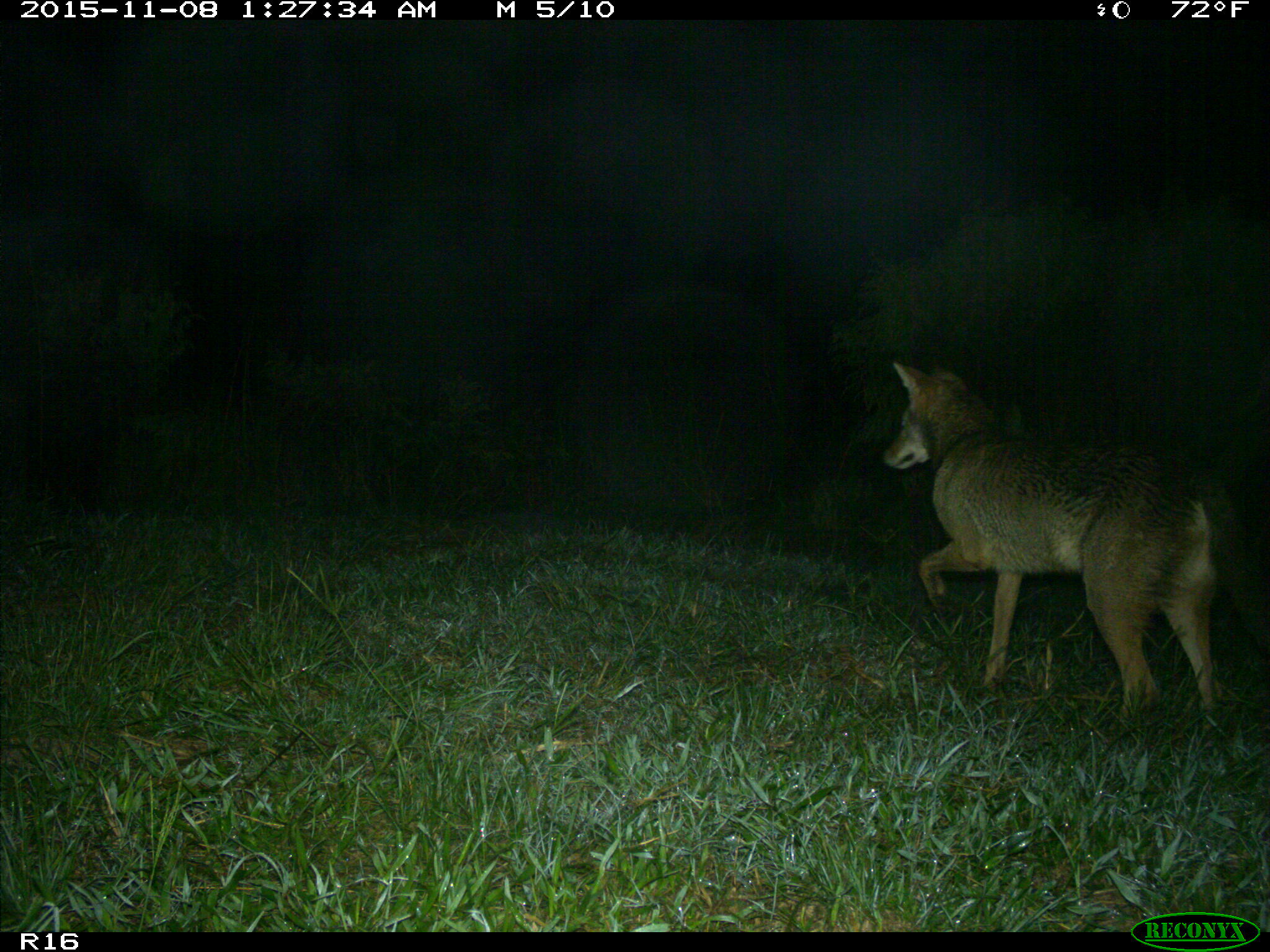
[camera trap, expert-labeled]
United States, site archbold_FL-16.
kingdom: Animalia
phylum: Chordata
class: Mammalia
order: Carnivora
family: Canidae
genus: Canis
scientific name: Canis latrans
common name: coyote